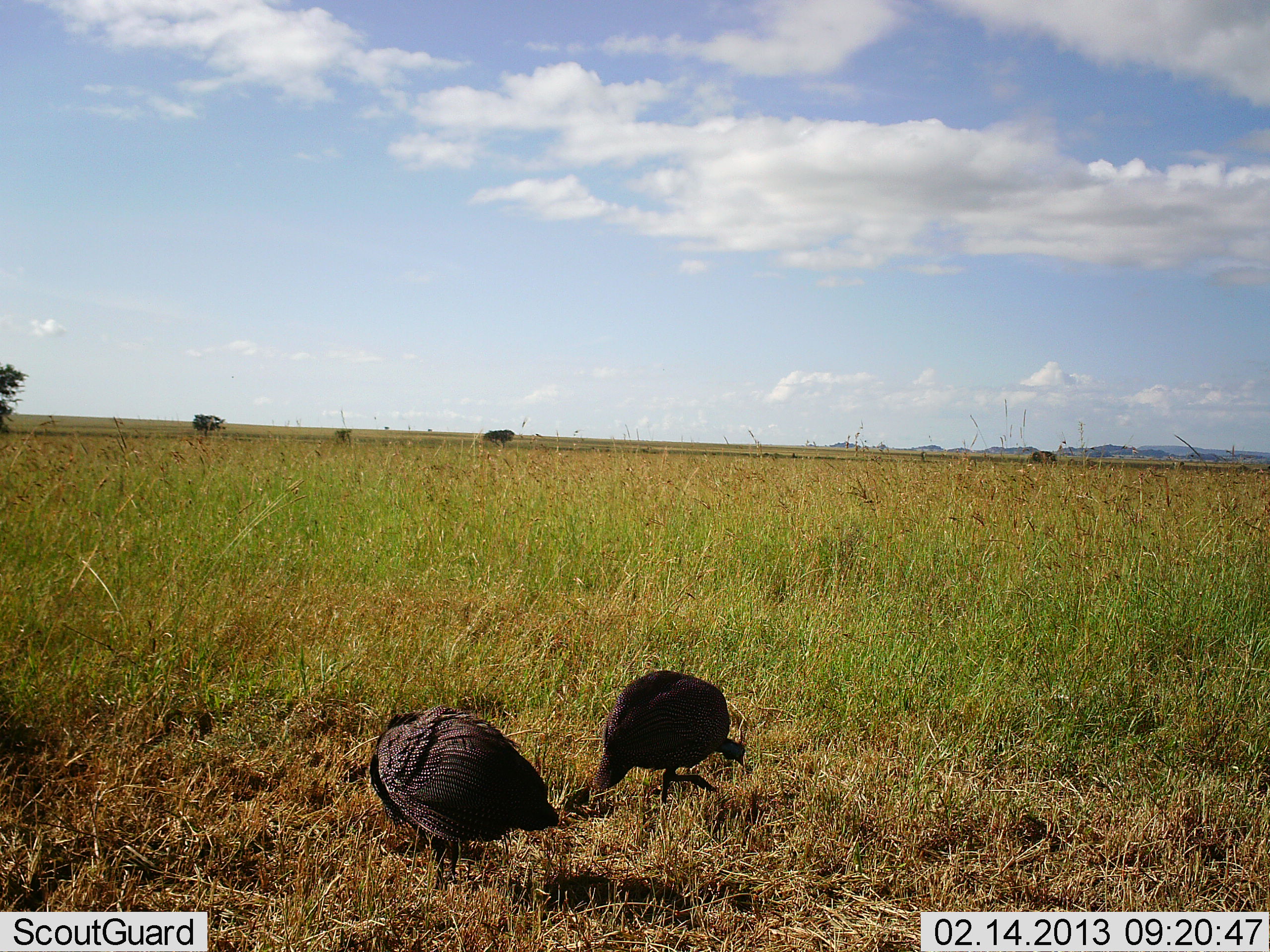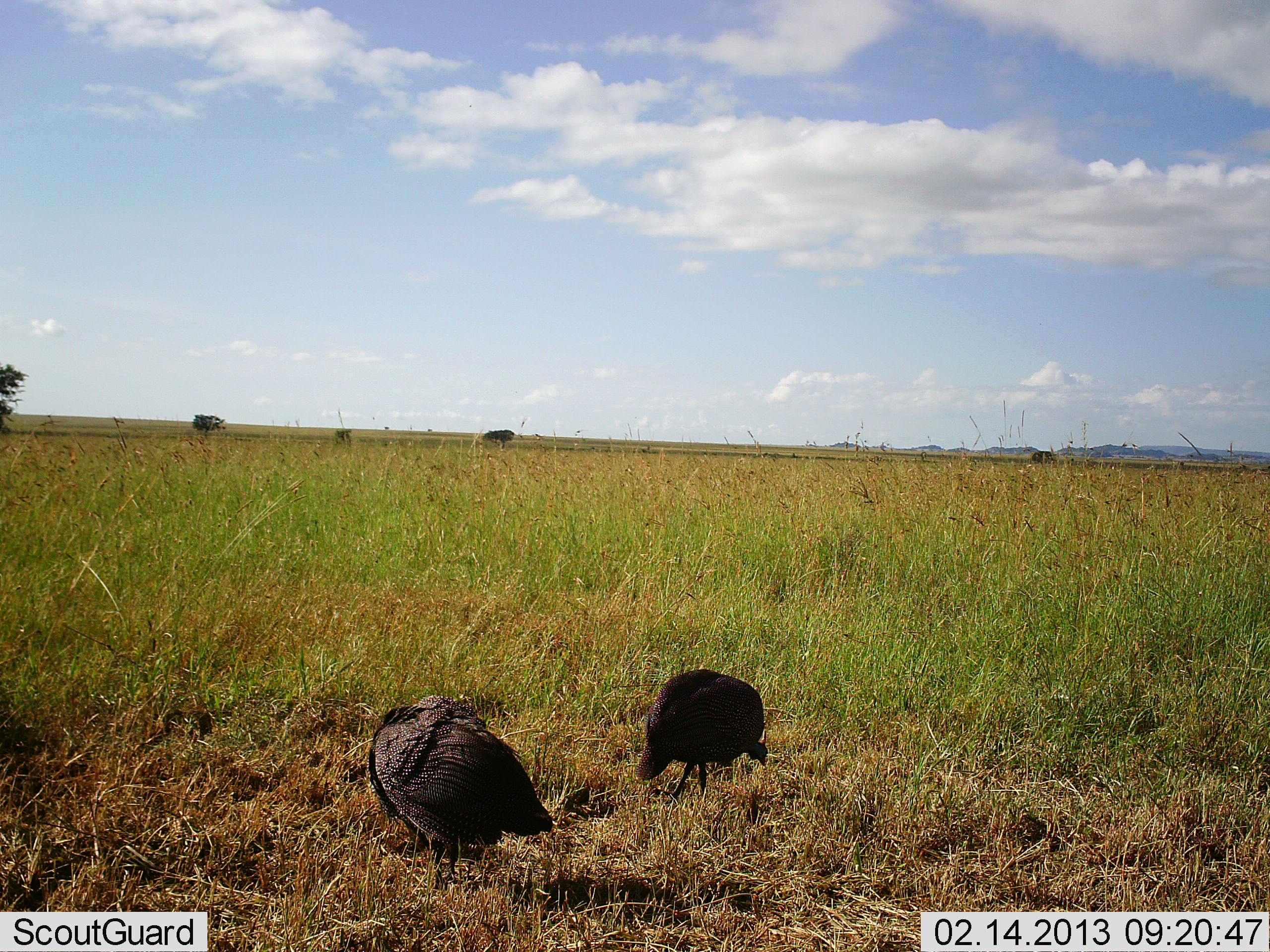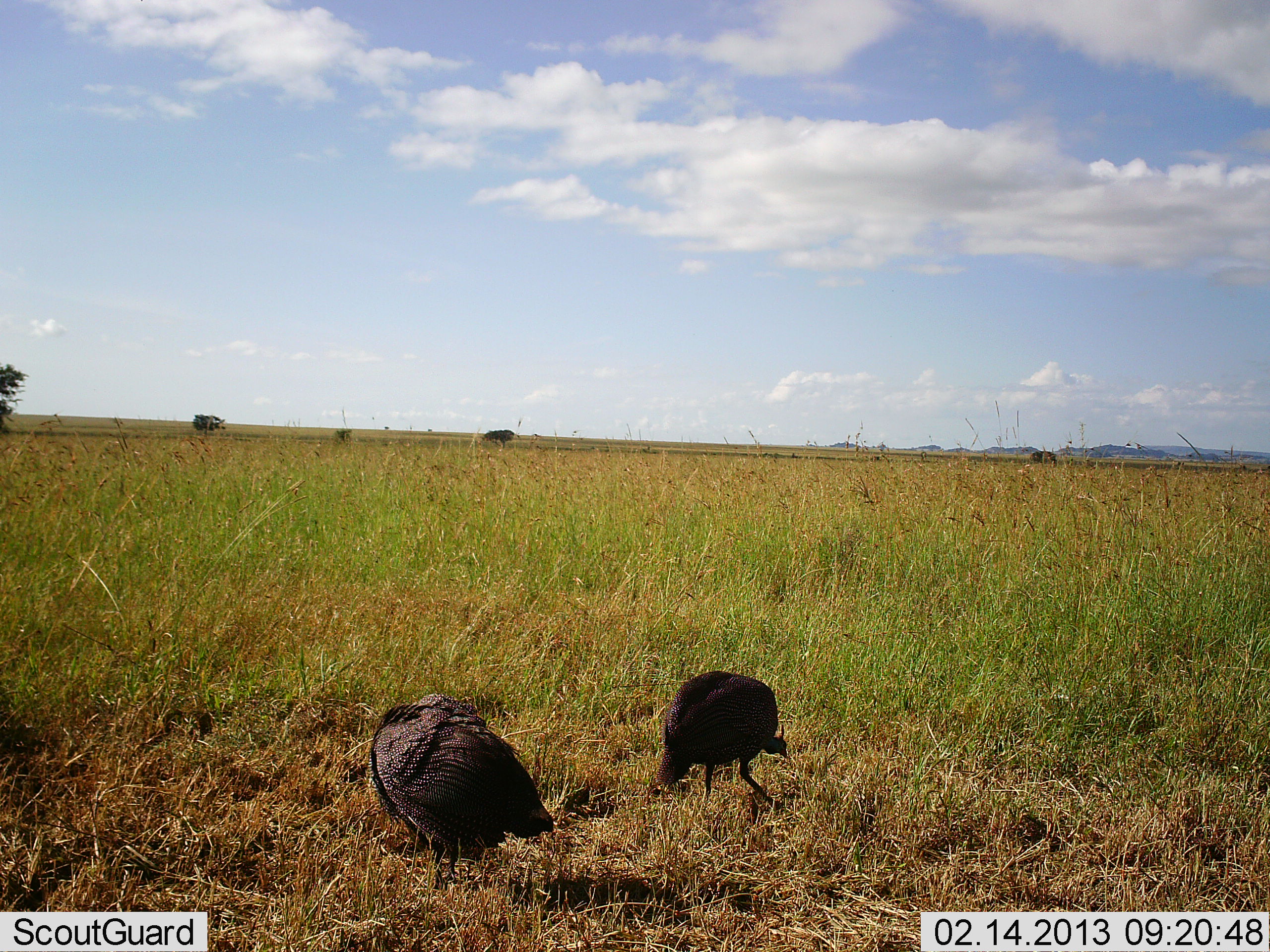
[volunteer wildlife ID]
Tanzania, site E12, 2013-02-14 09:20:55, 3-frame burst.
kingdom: Animalia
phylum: Chordata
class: Aves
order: Galliformes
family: Numididae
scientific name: Numididae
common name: guinea fowl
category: guineafowl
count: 2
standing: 19%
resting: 0%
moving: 48%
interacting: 0%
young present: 0%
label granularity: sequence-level